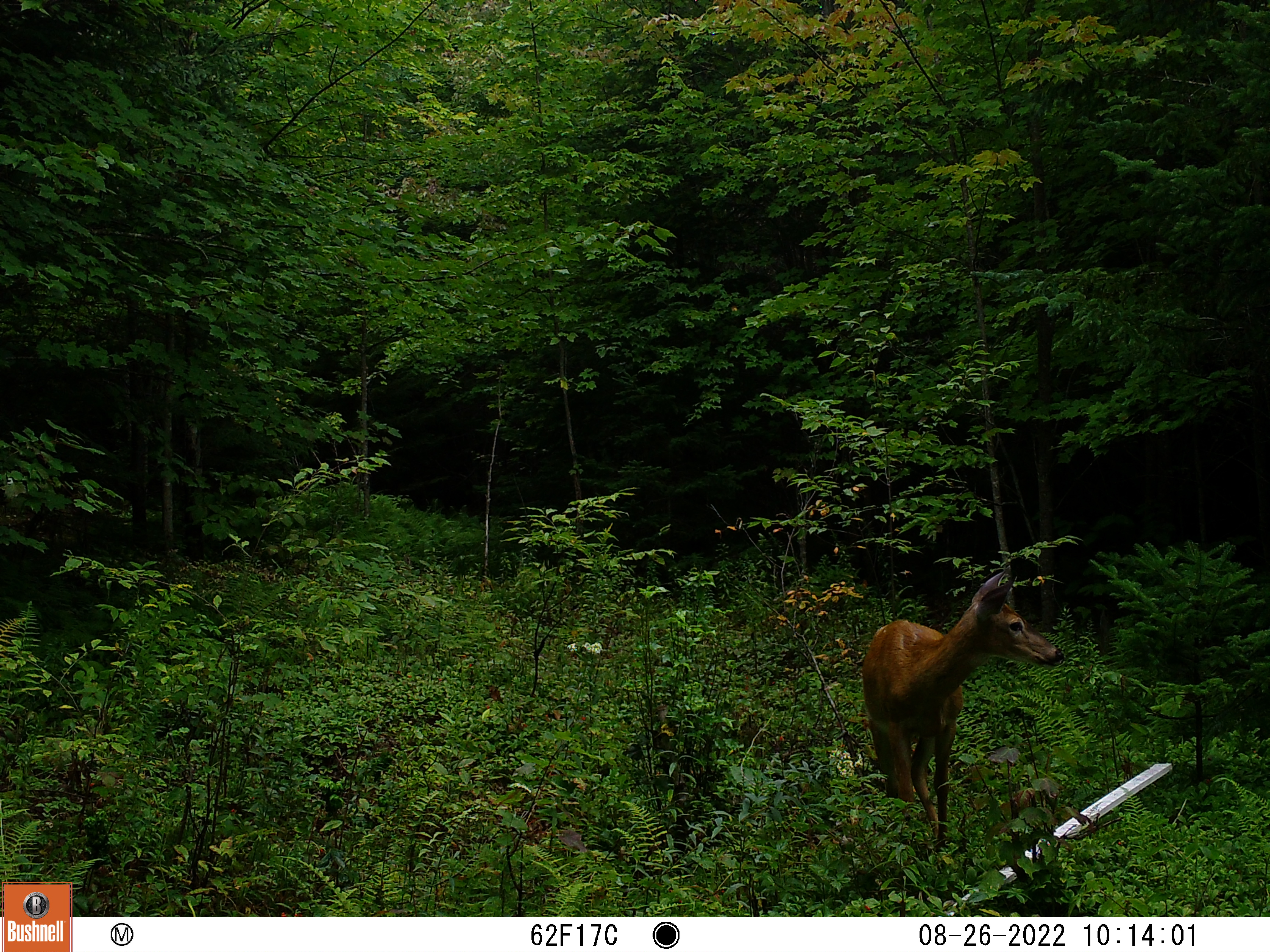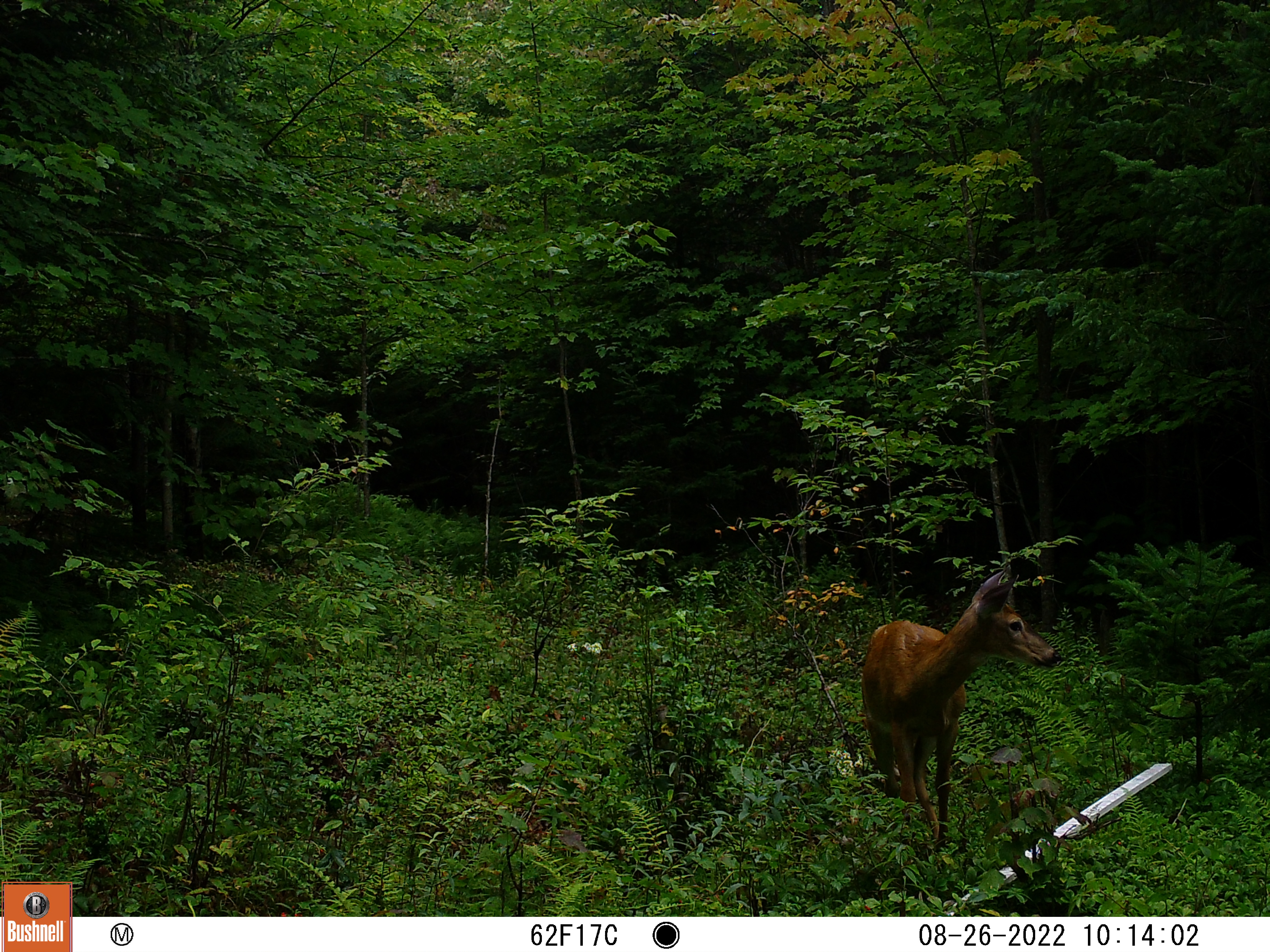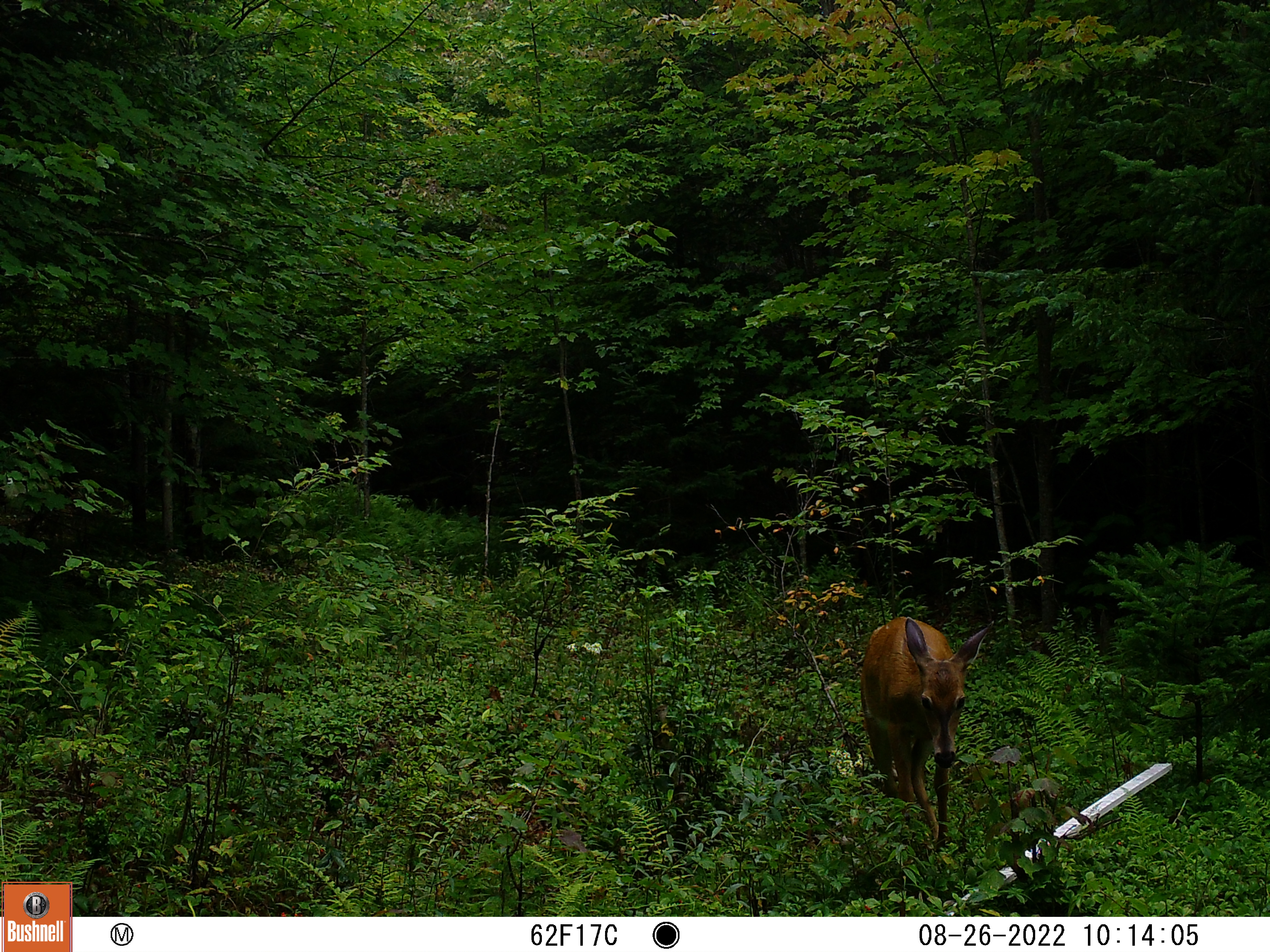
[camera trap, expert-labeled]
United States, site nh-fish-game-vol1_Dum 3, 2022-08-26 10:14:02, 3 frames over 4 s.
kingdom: Animalia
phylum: Chordata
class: Mammalia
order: Artiodactyla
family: Cervidae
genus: Odocoileus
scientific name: Odocoileus virginianus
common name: white-tailed deer